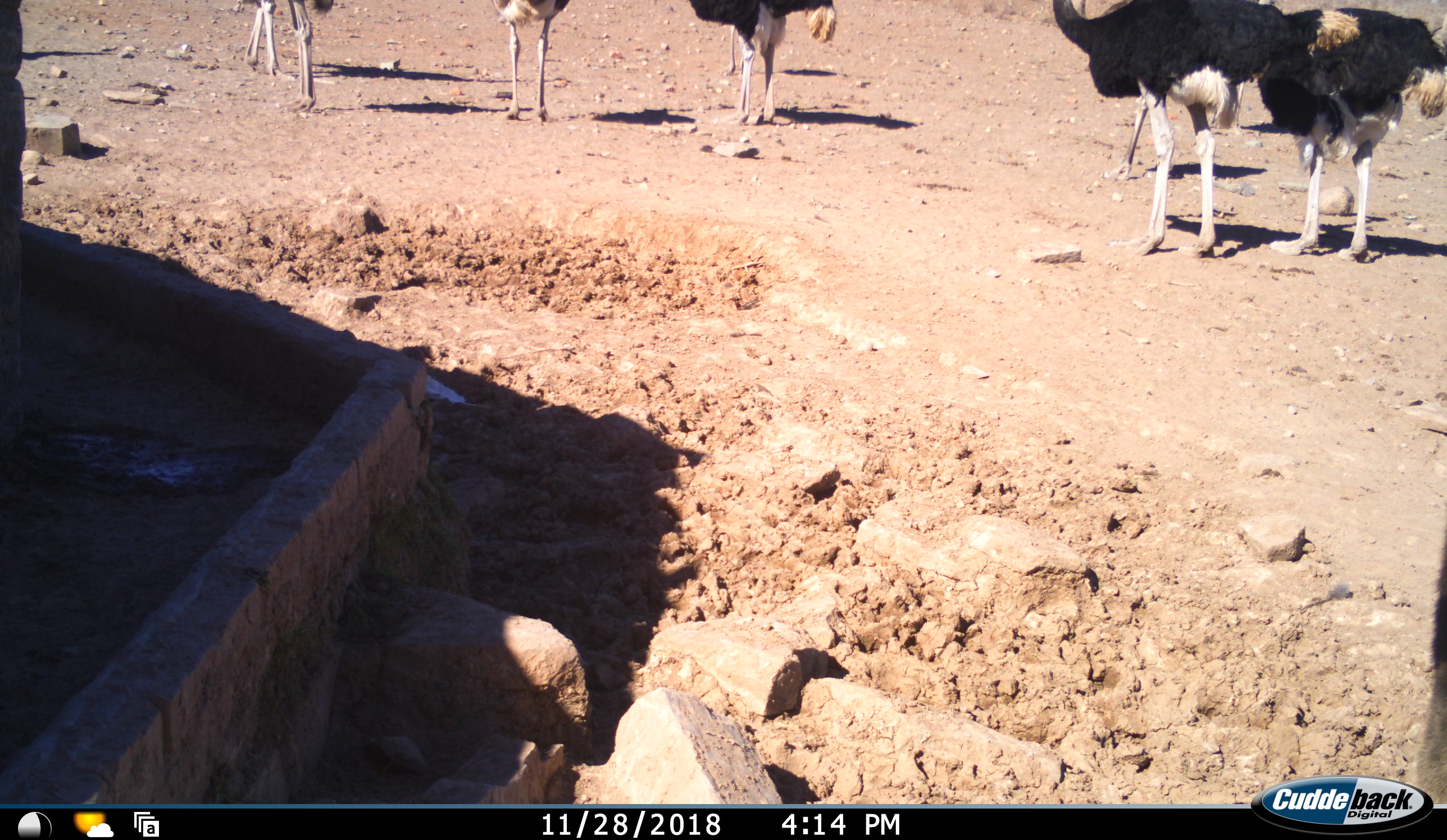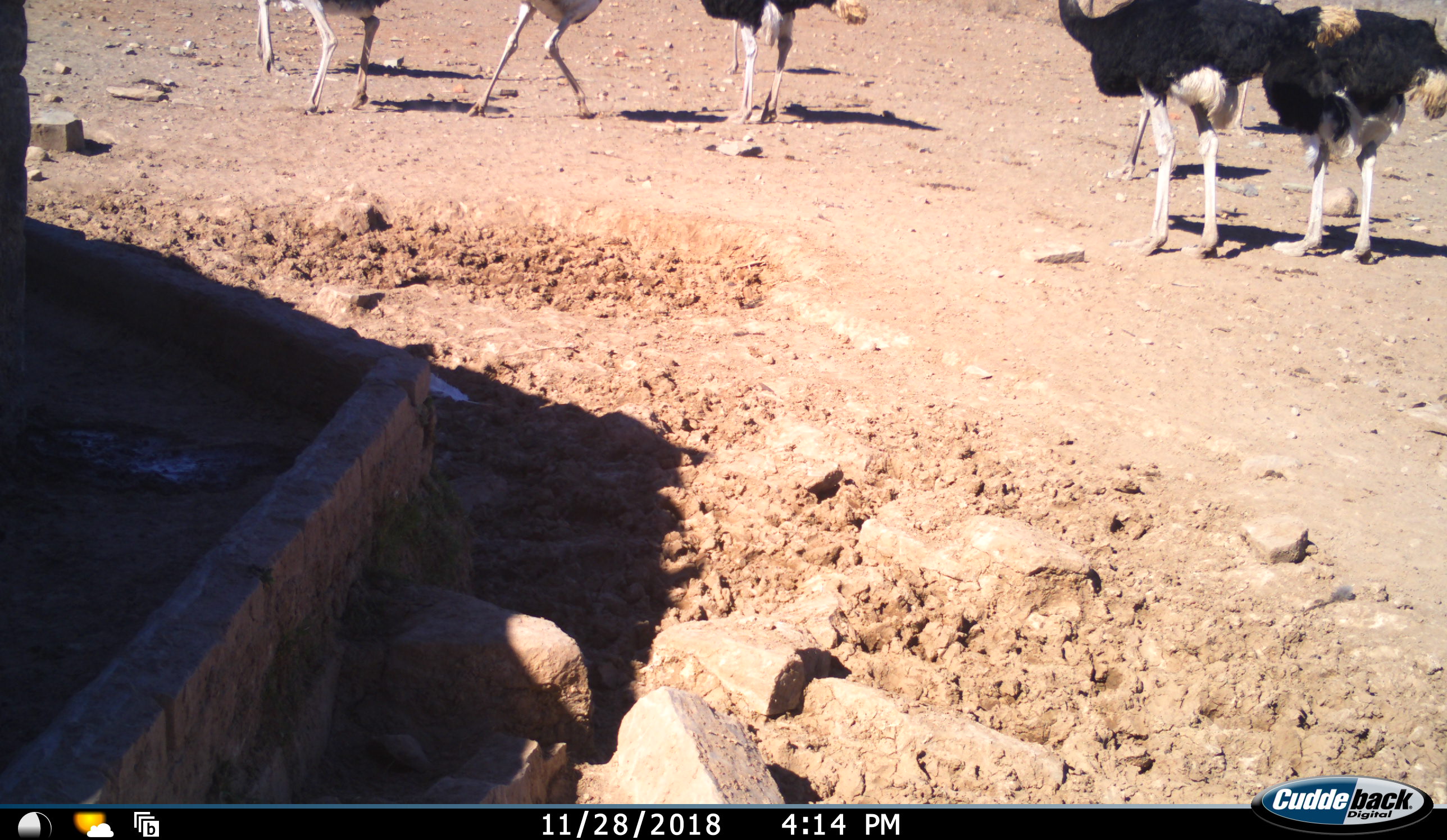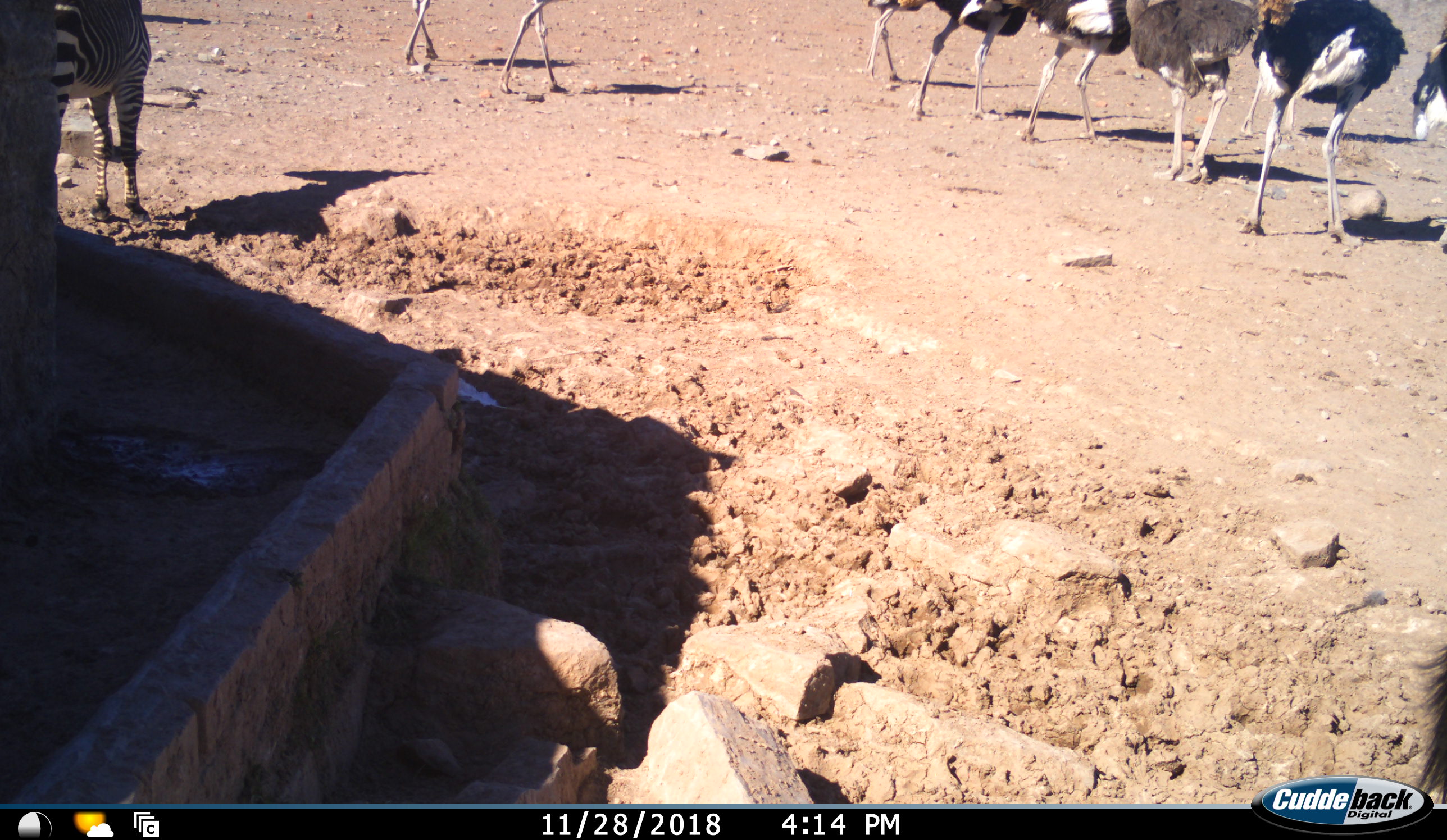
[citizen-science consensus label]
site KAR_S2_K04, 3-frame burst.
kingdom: Animalia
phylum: Chordata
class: Aves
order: Struthioniformes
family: Struthionidae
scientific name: Struthionidae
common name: ostrich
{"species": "ostrich (Struthionidae)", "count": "8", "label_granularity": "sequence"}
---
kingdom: Animalia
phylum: Chordata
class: Mammalia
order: Perissodactyla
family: Equidae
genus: Equus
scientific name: Equus zebra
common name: mountain zebra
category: zebramountain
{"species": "zebramountain (mountain zebra) (Equus zebra)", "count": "1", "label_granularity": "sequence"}